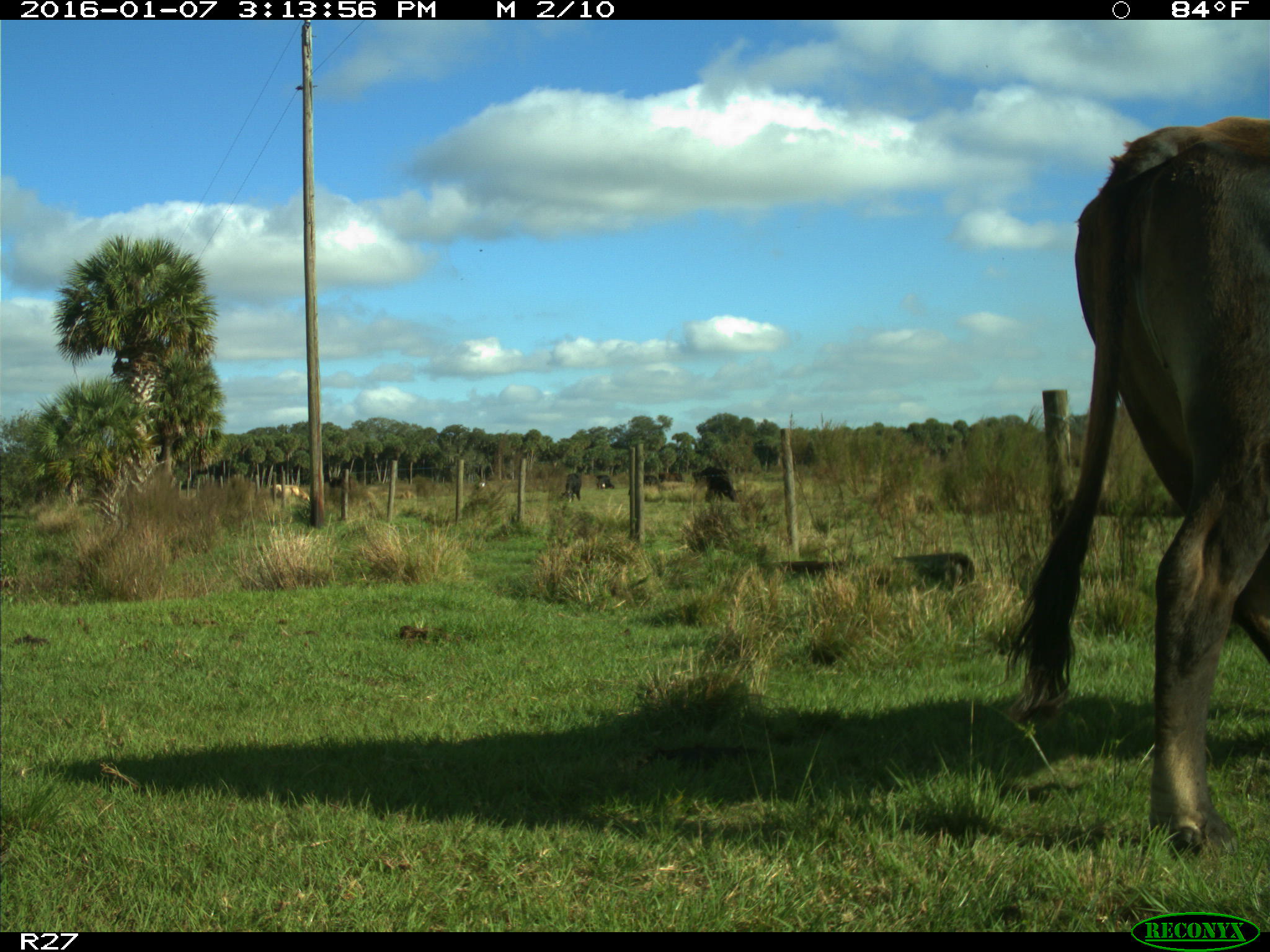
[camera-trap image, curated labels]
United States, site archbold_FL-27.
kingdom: Animalia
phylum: Chordata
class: Mammalia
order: Artiodactyla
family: Bovidae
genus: Bos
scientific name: Bos taurus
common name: domestic cow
Bos taurus (domestic cow).